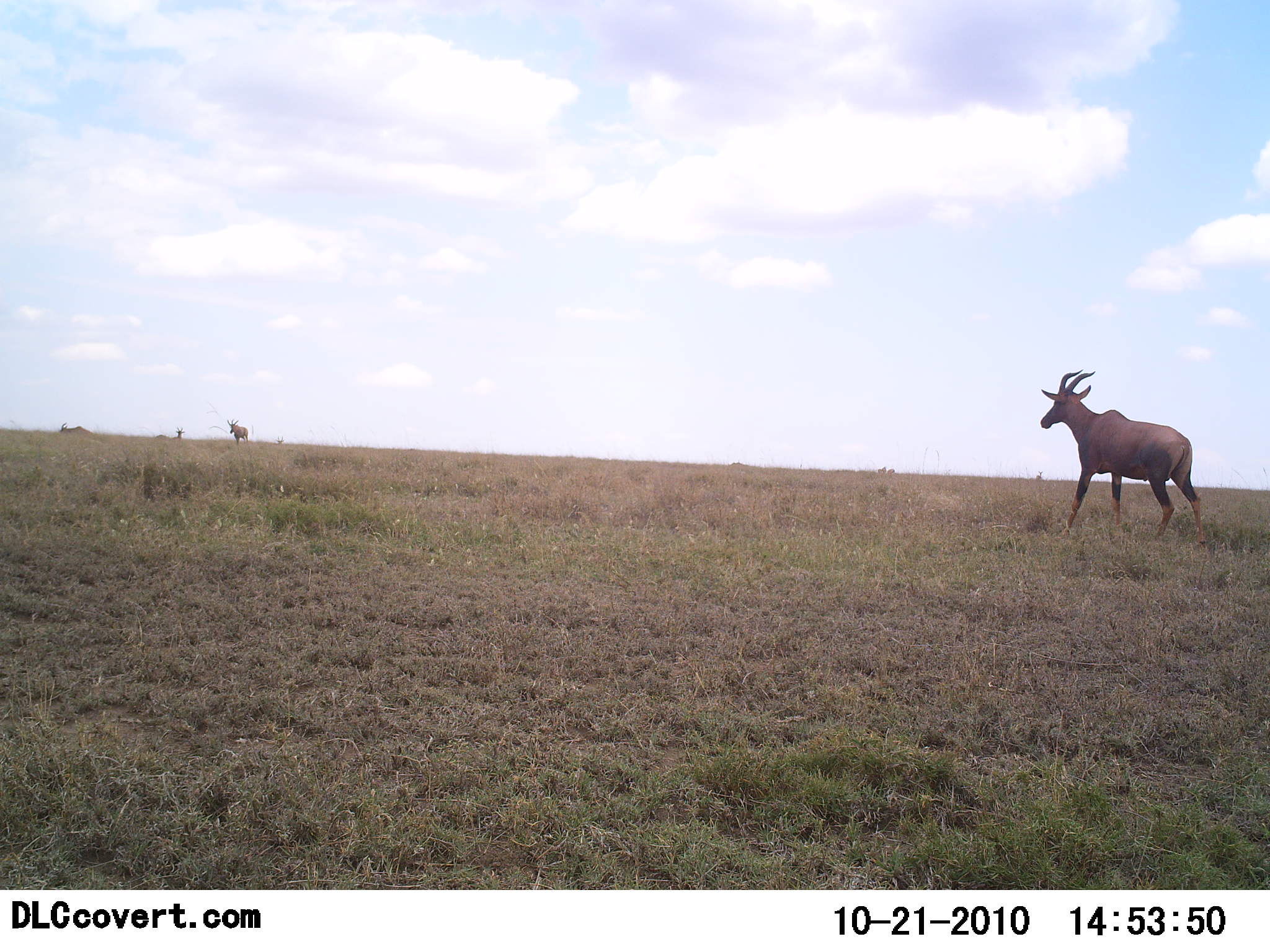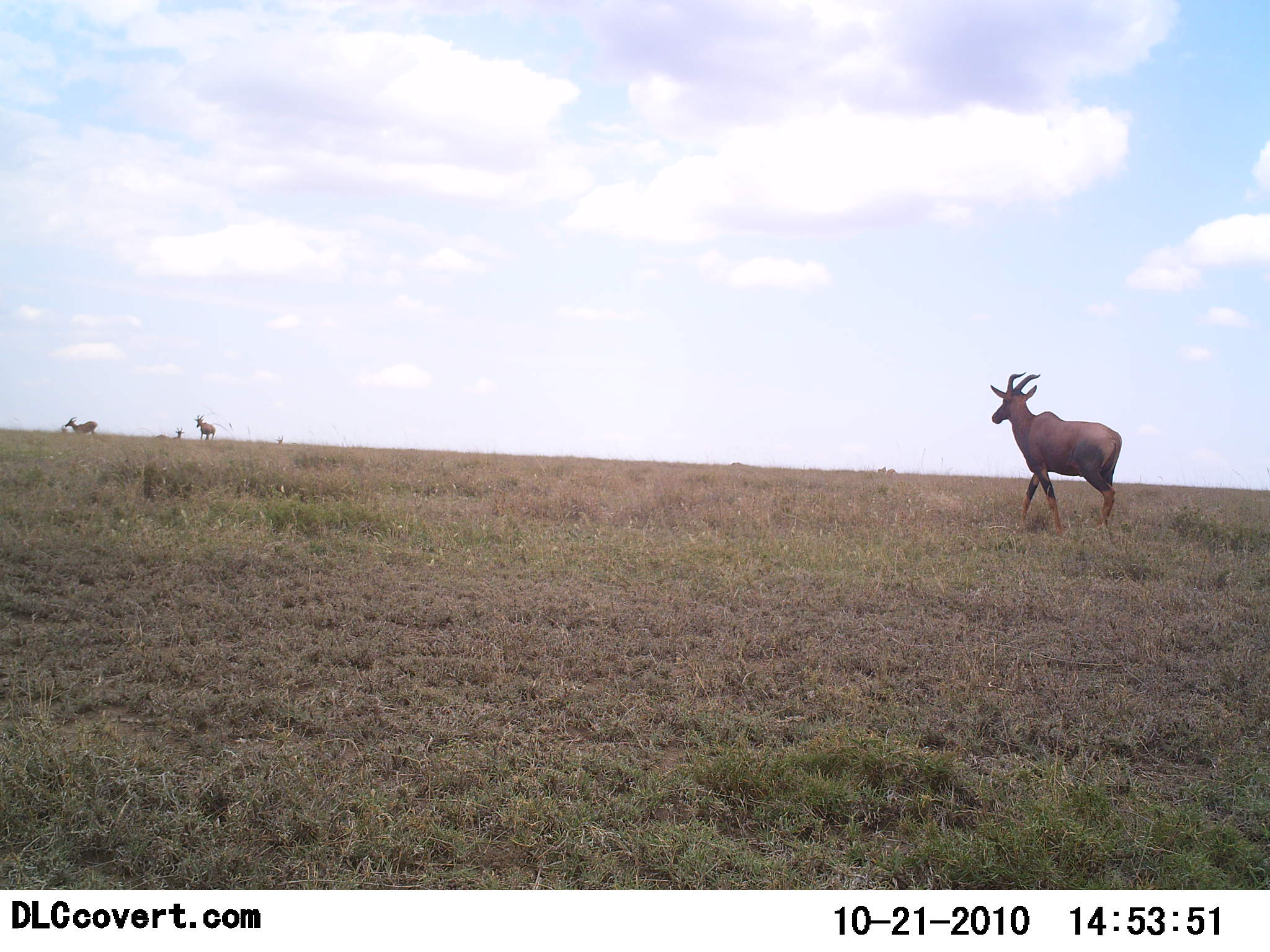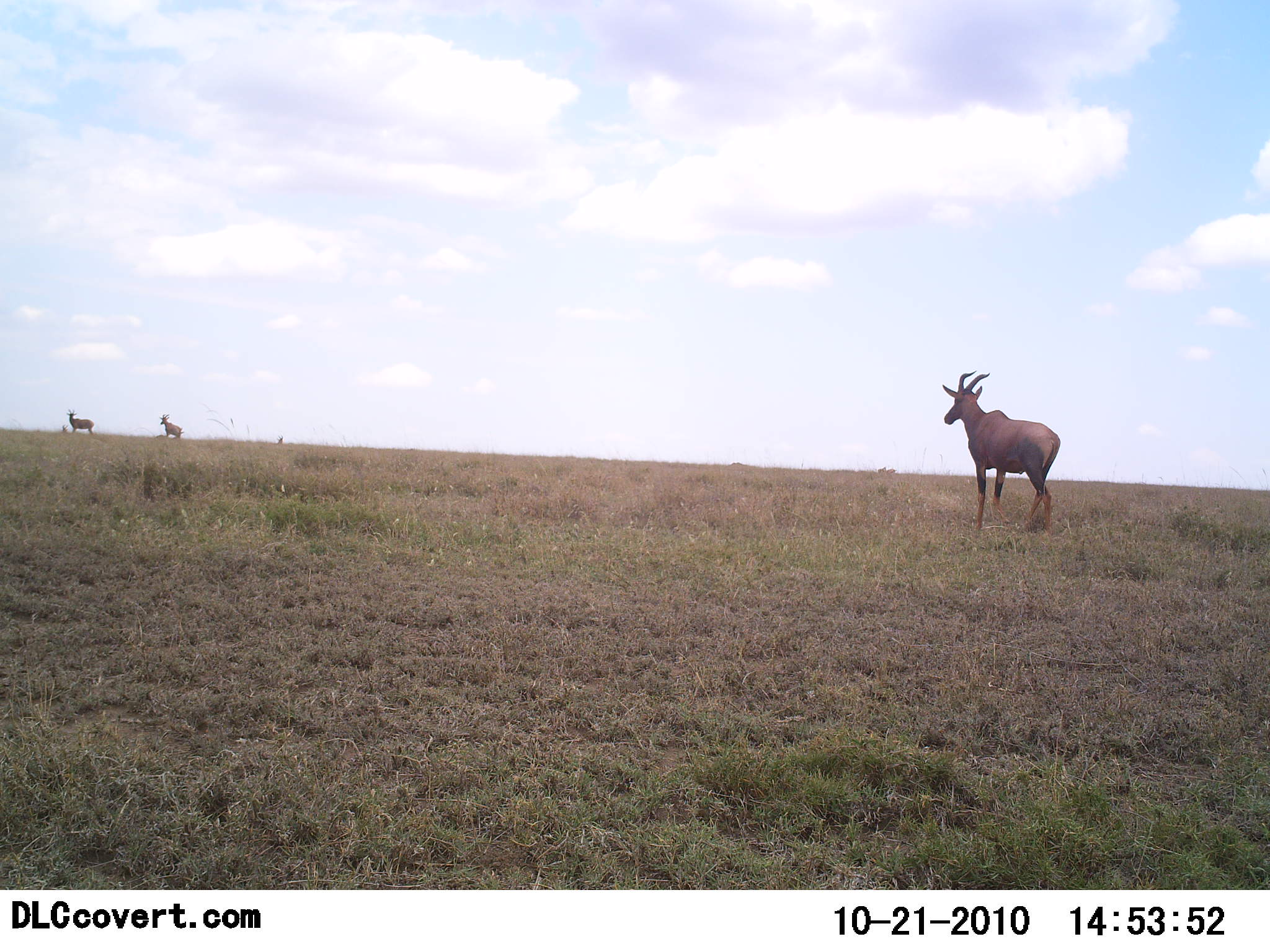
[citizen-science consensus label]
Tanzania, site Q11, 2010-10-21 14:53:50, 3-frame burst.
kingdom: Animalia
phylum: Chordata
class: Mammalia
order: Artiodactyla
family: Bovidae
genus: Damaliscus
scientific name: Damaliscus lunatus jimela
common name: topi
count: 3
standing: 29%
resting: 7%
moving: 93%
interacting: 0%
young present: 0%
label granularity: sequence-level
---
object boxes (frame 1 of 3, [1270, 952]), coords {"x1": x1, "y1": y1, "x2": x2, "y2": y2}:
animal: {"x1": 1039, "y1": 369, "x2": 1208, "y2": 548}; {"x1": 227, "y1": 418, "x2": 249, "y2": 445}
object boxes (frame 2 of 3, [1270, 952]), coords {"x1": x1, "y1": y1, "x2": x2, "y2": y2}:
animal: {"x1": 990, "y1": 372, "x2": 1122, "y2": 537}; {"x1": 194, "y1": 414, "x2": 216, "y2": 443}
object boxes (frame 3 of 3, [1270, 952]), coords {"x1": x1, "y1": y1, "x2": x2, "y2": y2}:
animal: {"x1": 940, "y1": 366, "x2": 1063, "y2": 539}; {"x1": 159, "y1": 414, "x2": 185, "y2": 440}